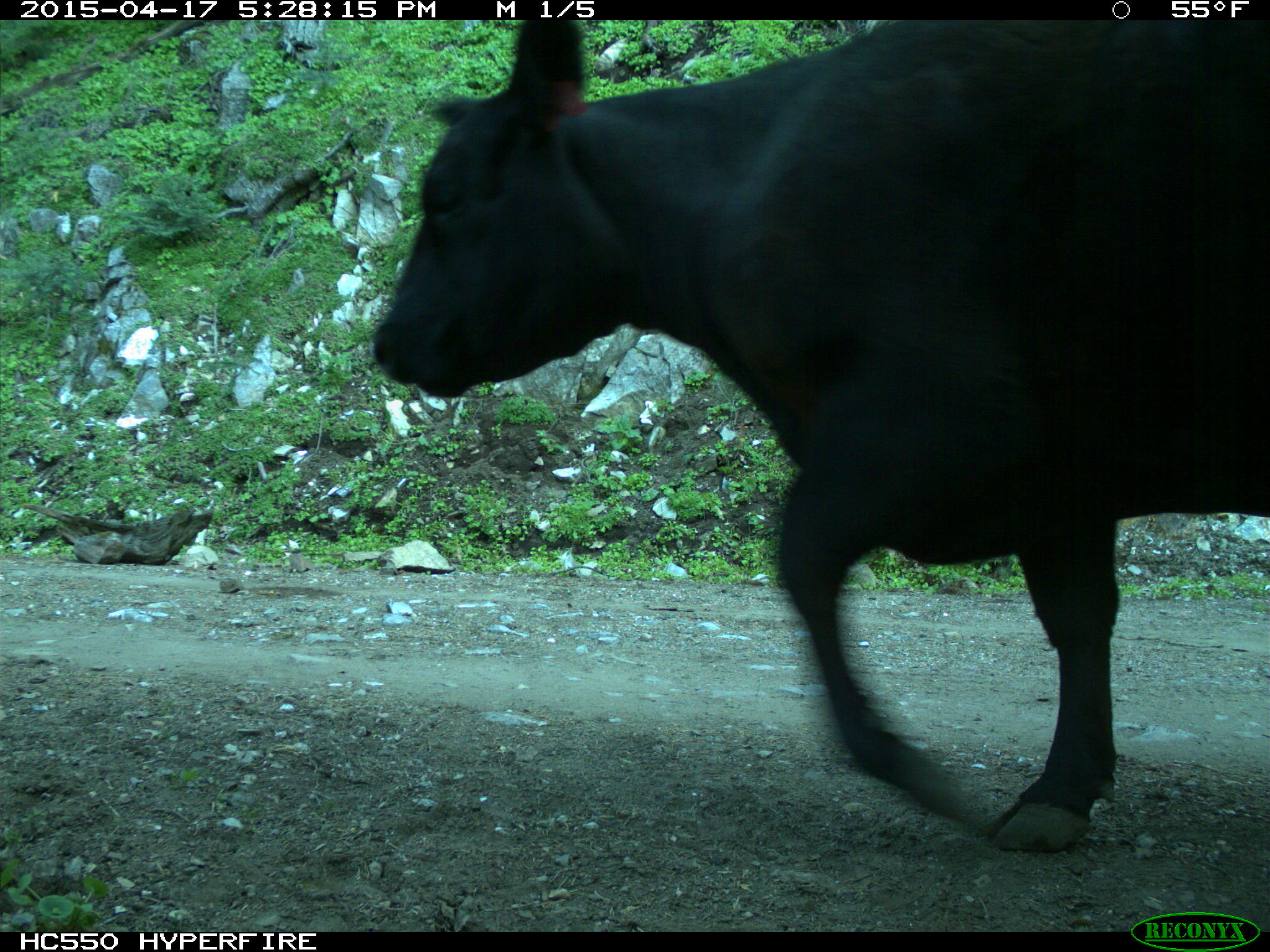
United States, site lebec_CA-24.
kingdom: Animalia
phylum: Chordata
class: Mammalia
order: Artiodactyla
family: Bovidae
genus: Bos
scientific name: Bos taurus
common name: domestic cow